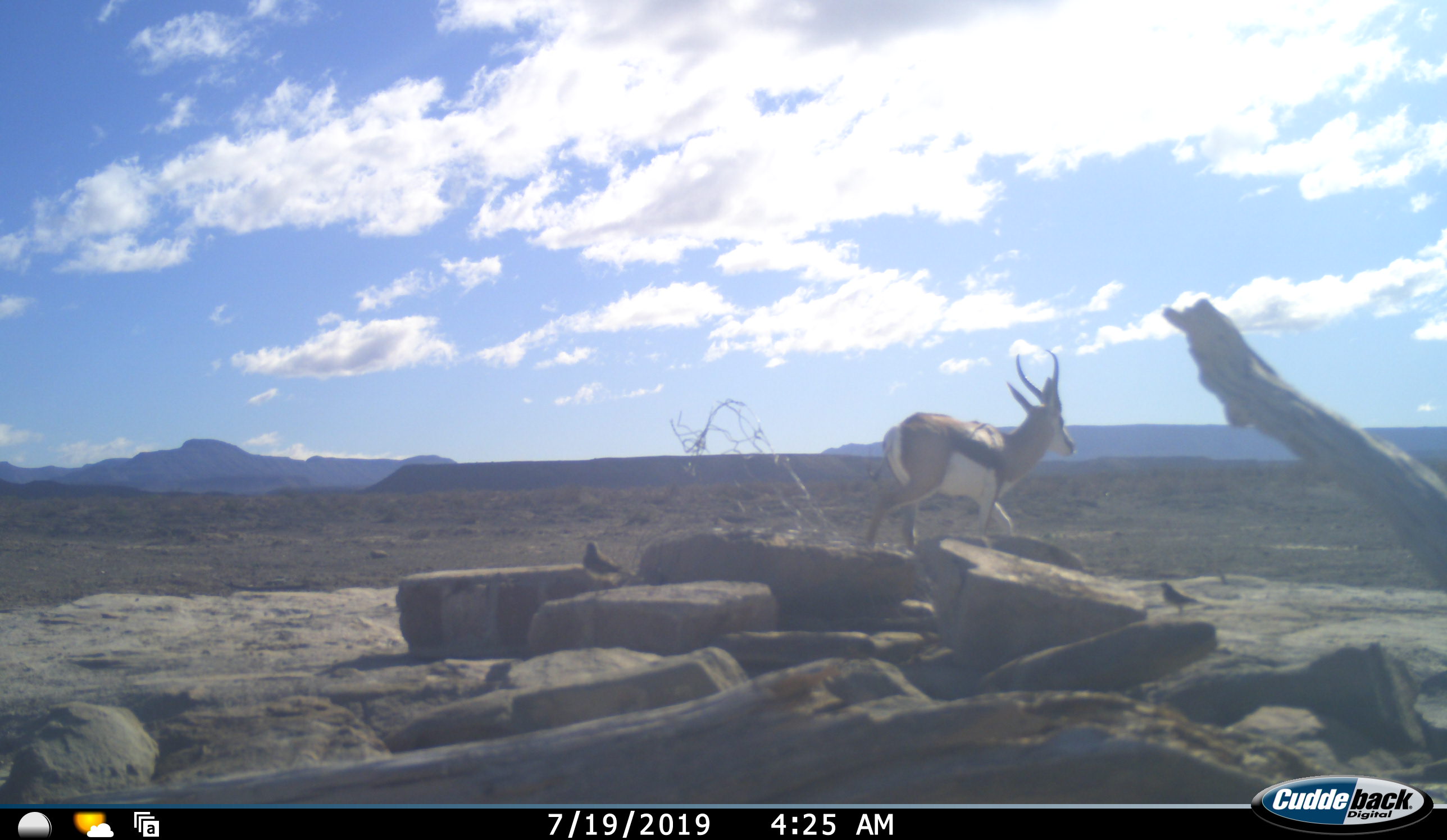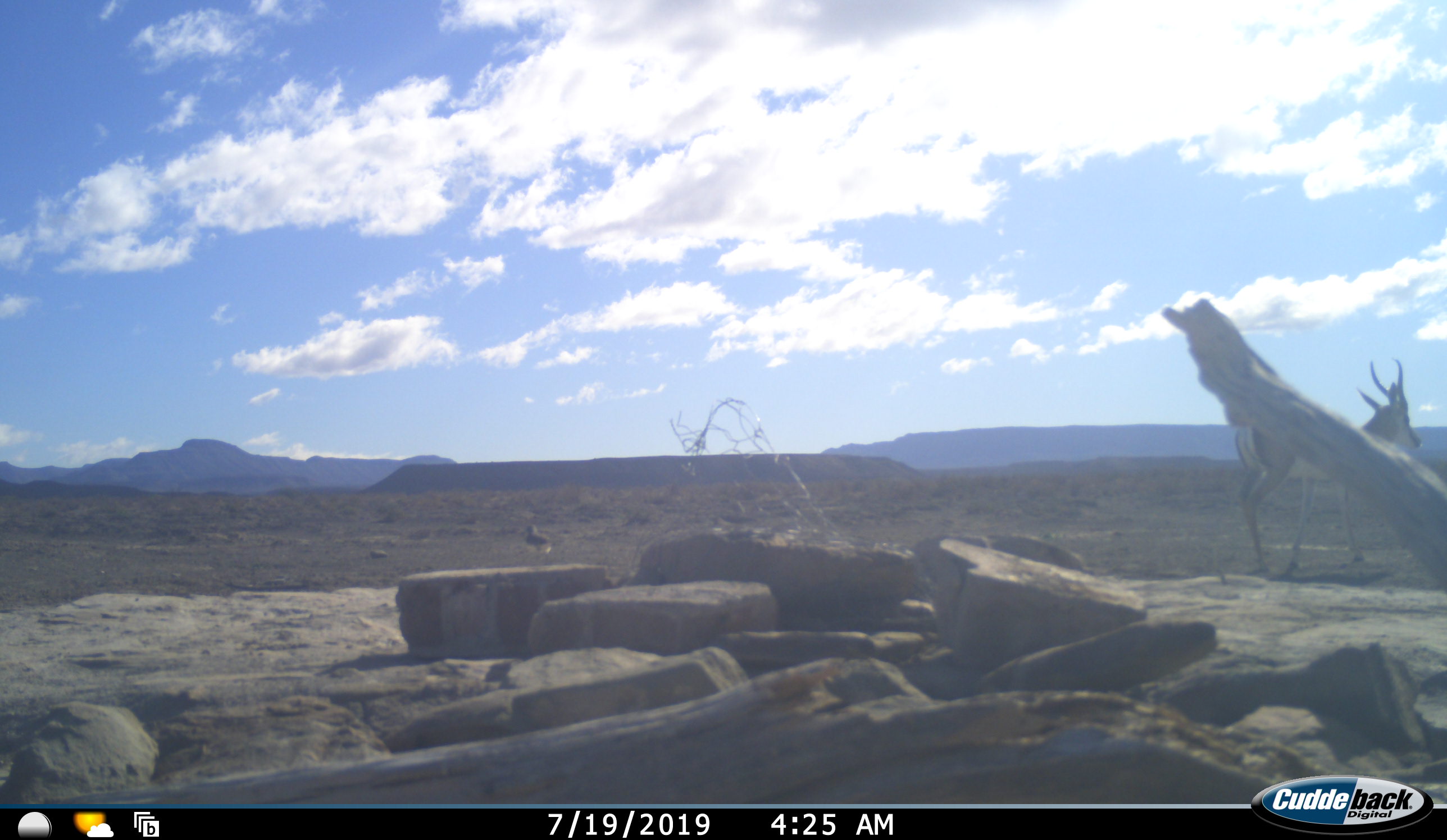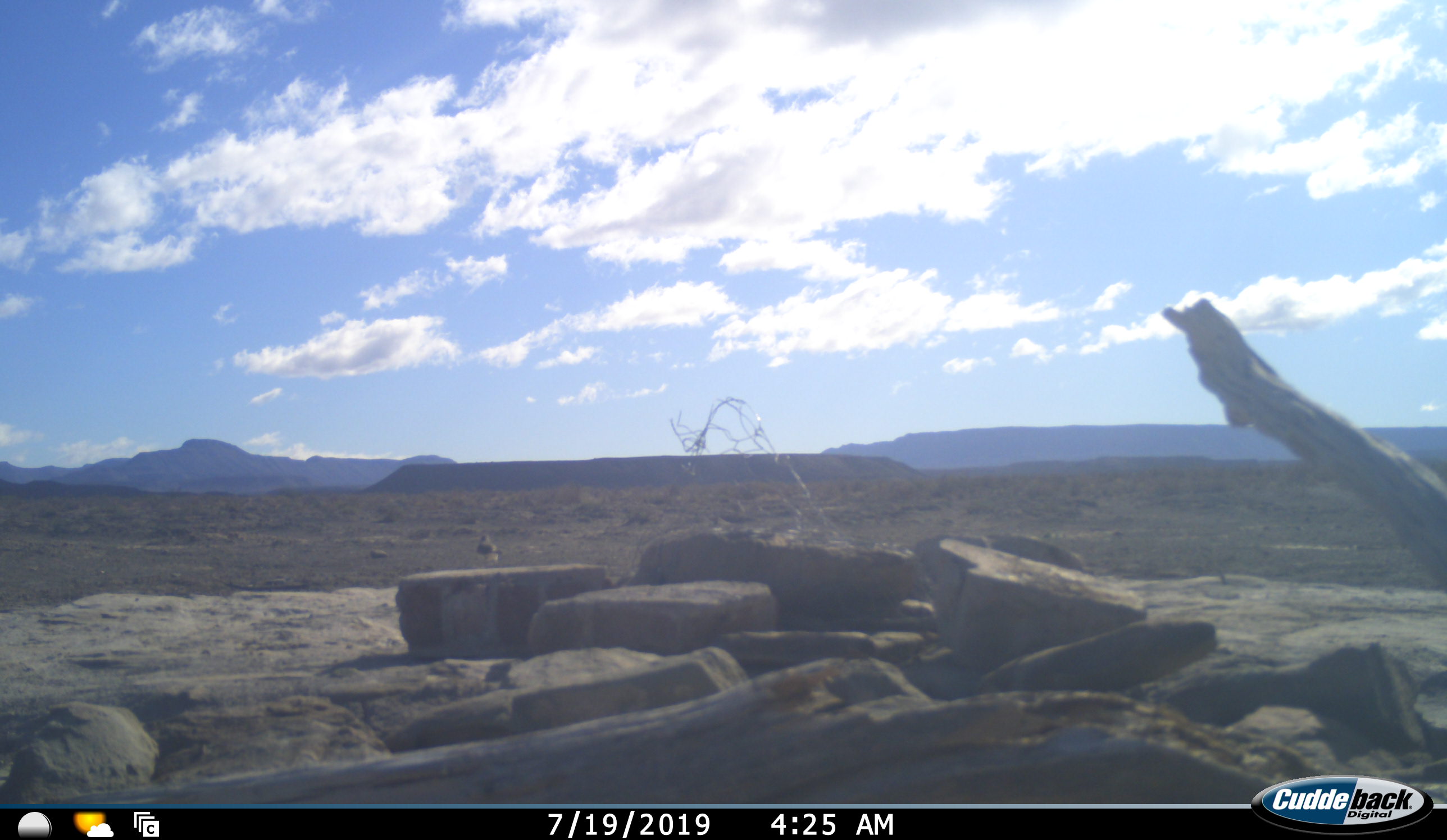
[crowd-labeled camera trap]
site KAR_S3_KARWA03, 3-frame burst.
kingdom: Animalia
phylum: Chordata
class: Mammalia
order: Artiodactyla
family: Bovidae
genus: Antidorcas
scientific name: Antidorcas marsupialis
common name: springbok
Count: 1.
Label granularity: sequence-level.